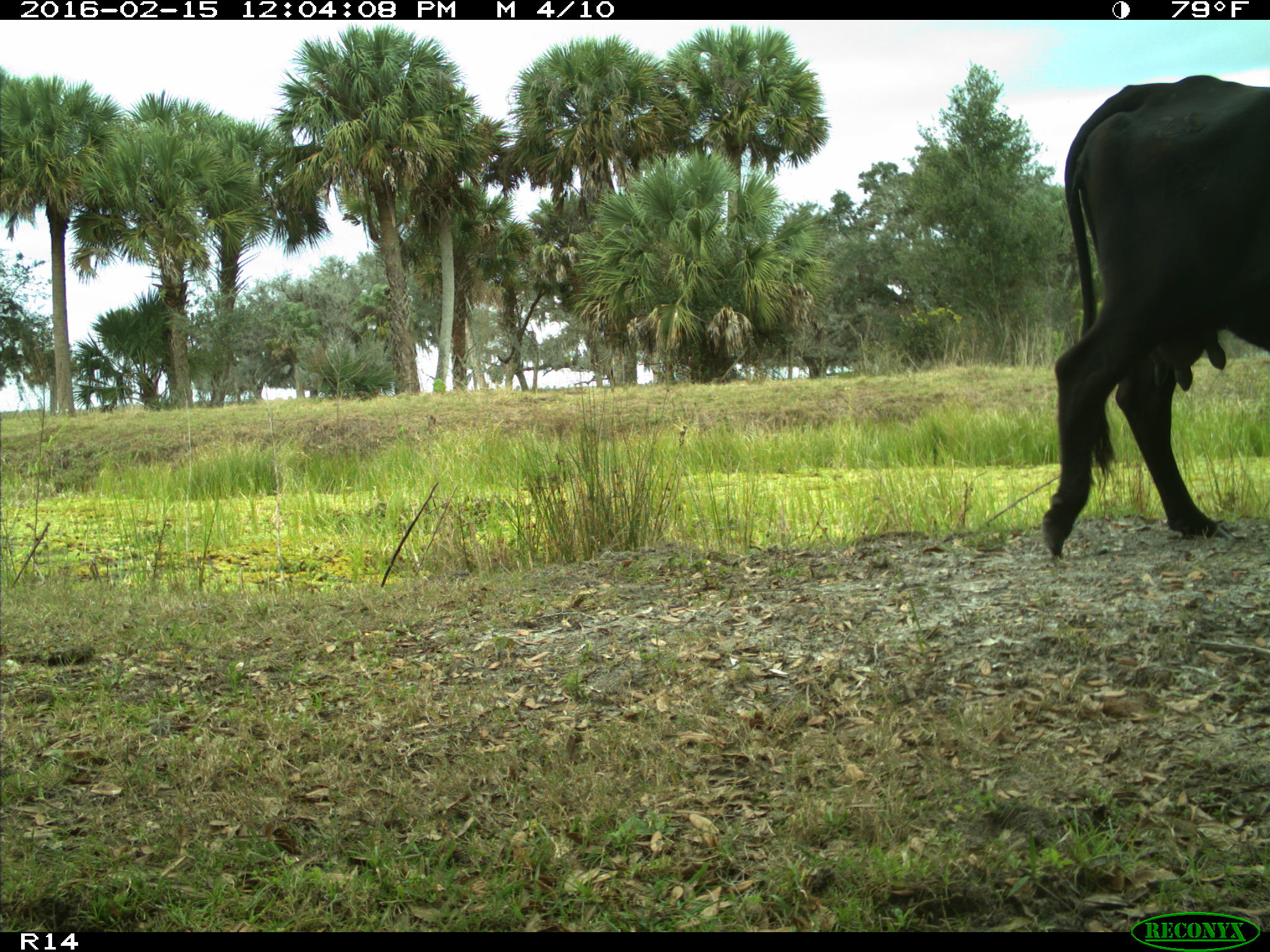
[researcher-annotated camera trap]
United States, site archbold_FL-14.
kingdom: Animalia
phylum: Chordata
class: Mammalia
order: Artiodactyla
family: Bovidae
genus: Bos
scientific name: Bos taurus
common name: domestic cow